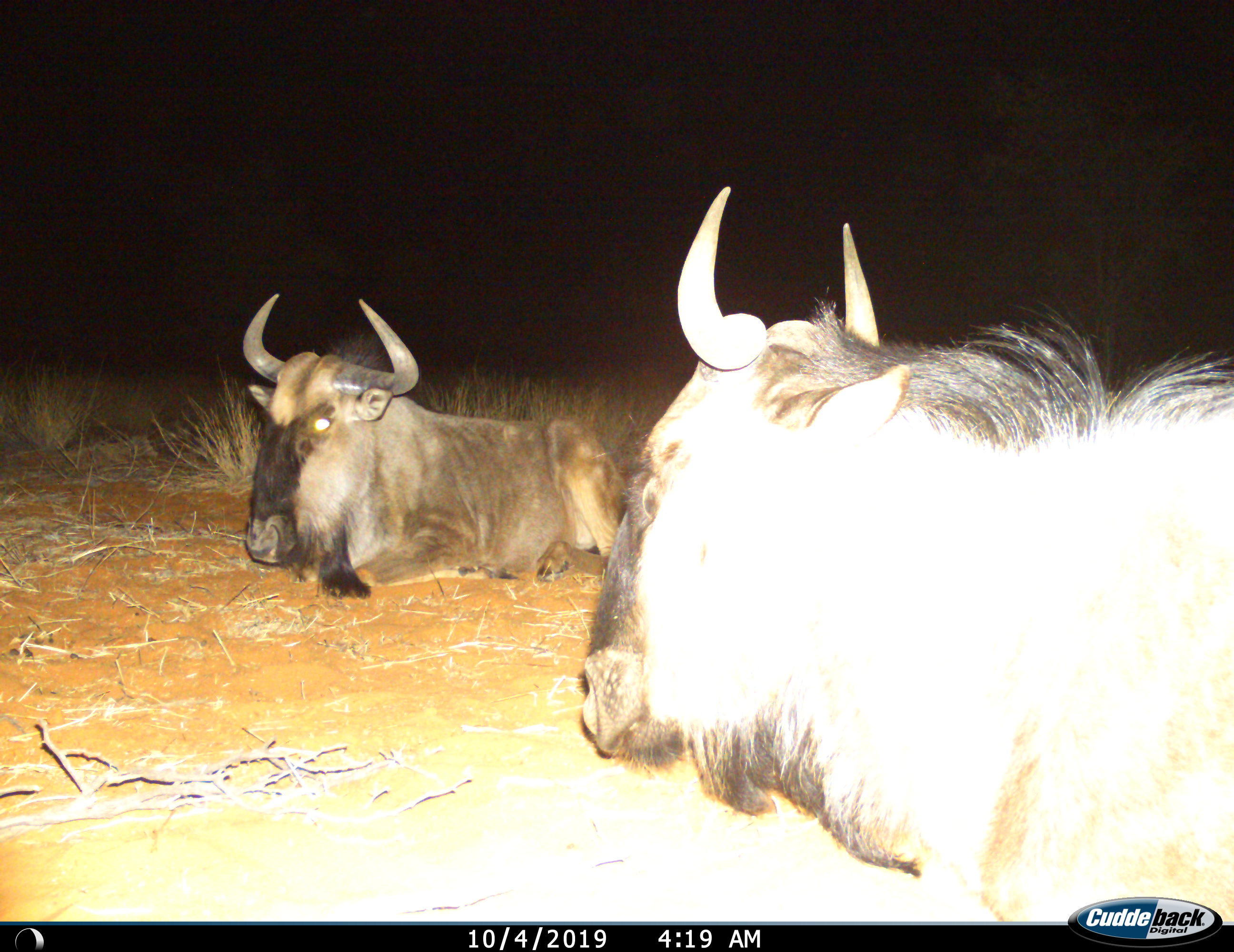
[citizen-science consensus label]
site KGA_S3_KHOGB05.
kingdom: Animalia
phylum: Chordata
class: Mammalia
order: Artiodactyla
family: Bovidae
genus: Connochaetes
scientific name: Connochaetes taurinus taurinus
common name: blue wildebeest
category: wildebeestblue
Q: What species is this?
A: Wildebeestblue (blue wildebeest) (Connochaetes taurinus taurinus).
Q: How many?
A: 2.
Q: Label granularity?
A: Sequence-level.